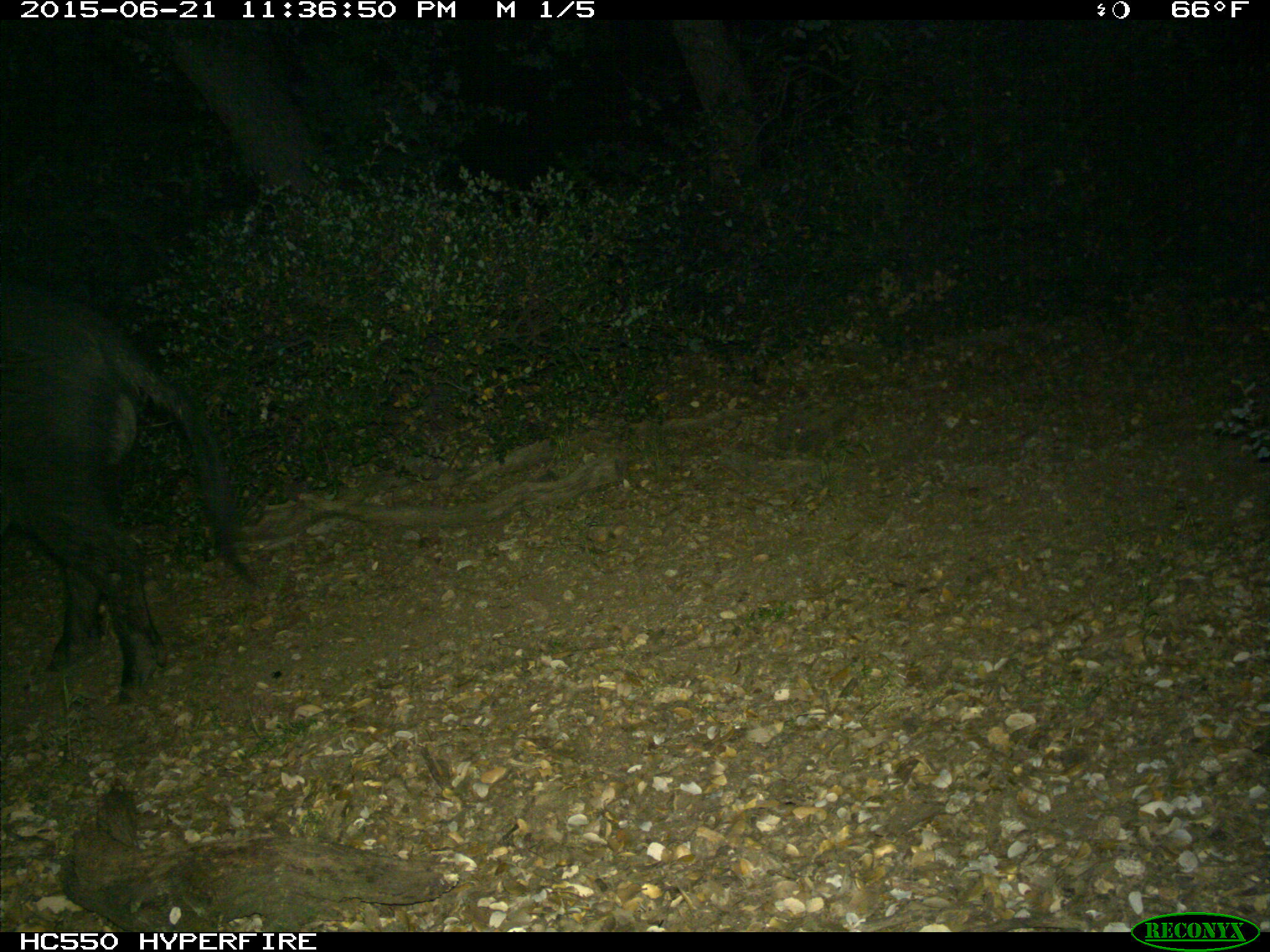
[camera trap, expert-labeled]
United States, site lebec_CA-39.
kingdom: Animalia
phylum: Chordata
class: Mammalia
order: Artiodactyla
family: Suidae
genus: Sus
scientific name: Sus scrofa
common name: wild boar